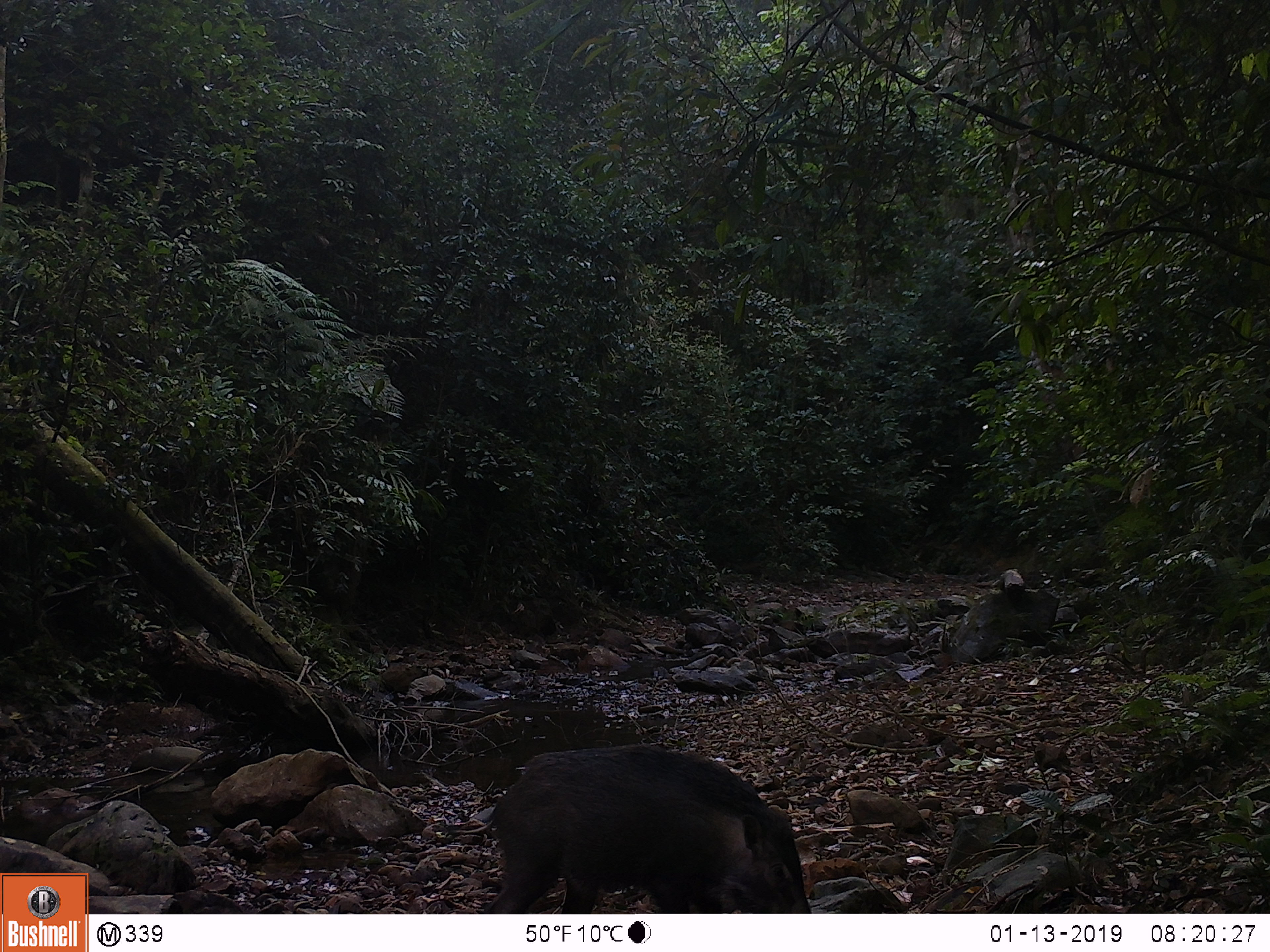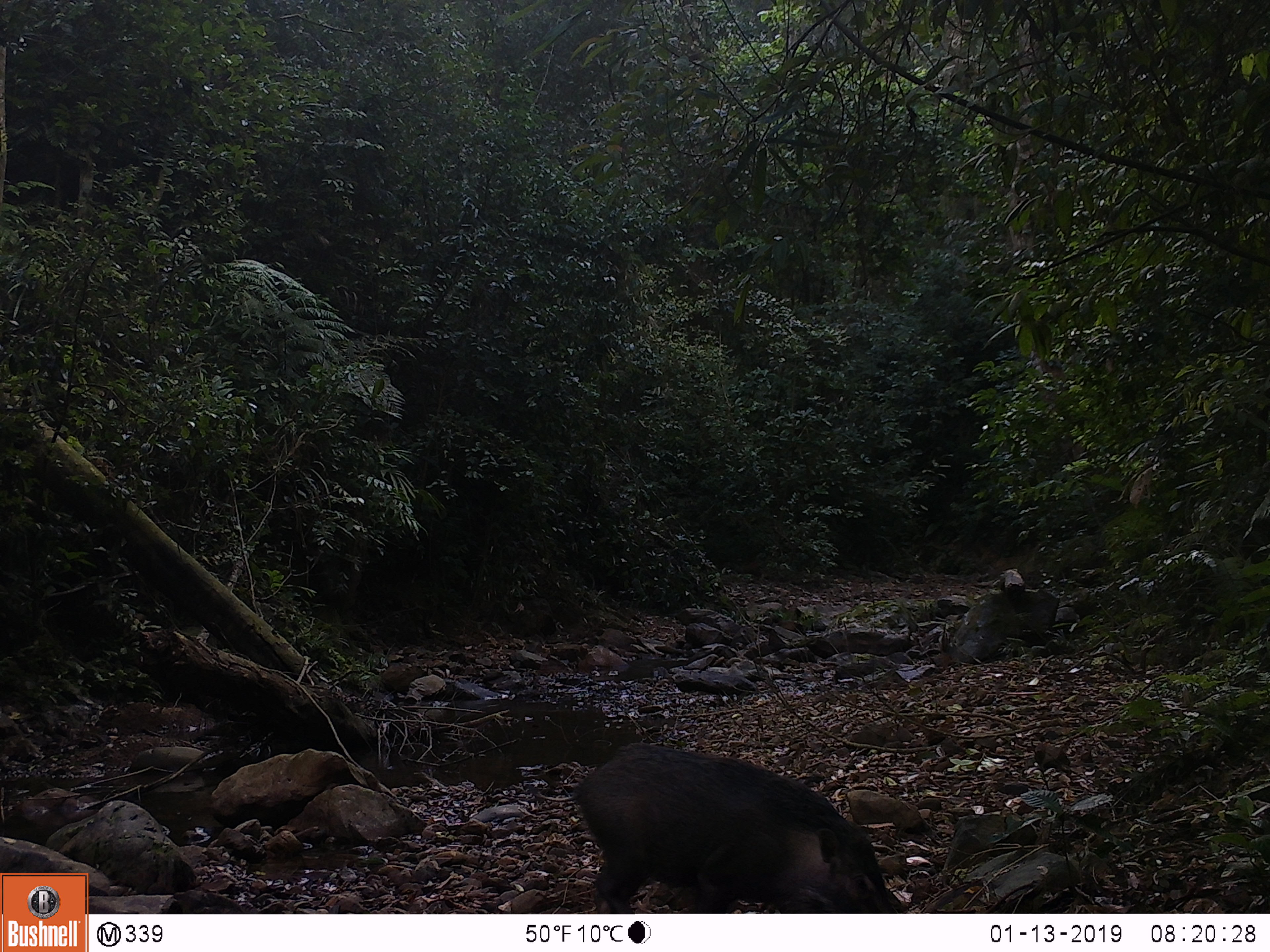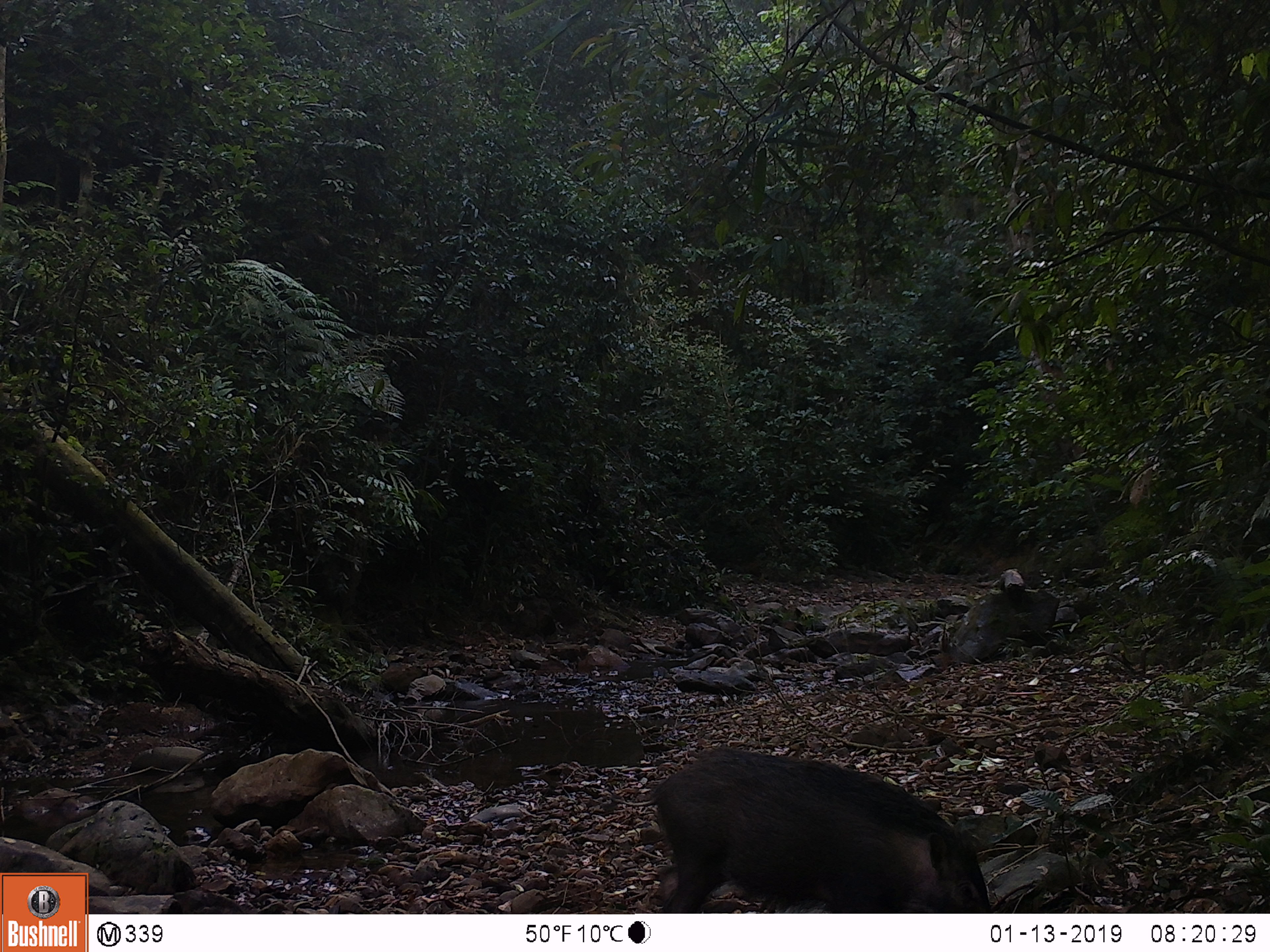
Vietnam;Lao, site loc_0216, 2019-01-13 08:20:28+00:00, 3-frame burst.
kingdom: Animalia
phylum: Chordata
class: Mammalia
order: Artiodactyla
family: Suidae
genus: Sus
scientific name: Sus scrofa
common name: eurasian wild pig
Eurasian wild pig (Sus scrofa). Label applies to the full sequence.